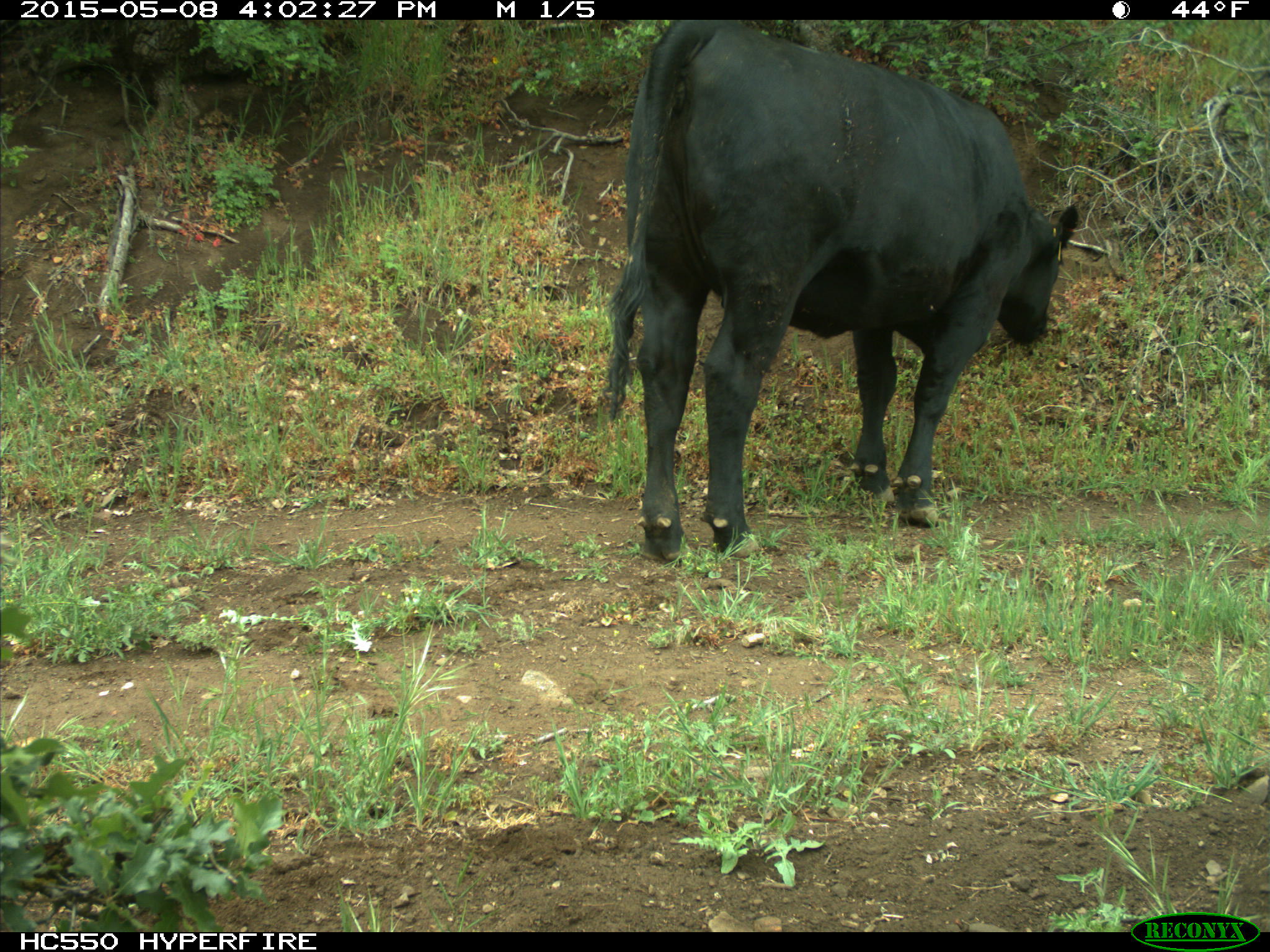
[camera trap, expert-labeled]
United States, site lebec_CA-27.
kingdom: Animalia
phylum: Chordata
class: Mammalia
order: Artiodactyla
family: Bovidae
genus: Bos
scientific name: Bos taurus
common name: domestic cow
Bos taurus (domestic cow).